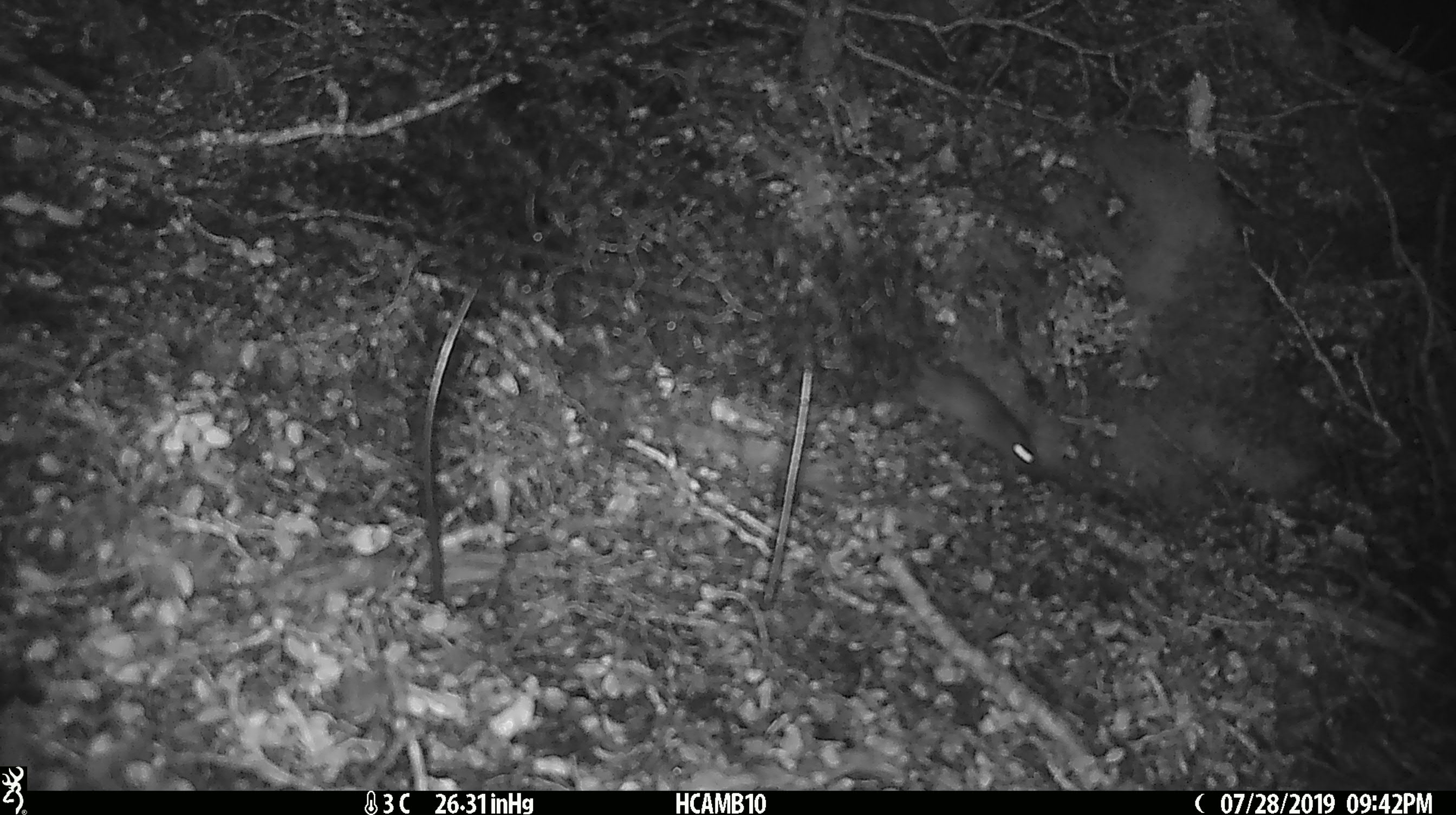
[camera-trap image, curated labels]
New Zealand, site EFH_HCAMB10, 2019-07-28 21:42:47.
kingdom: Animalia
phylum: Chordata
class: Mammalia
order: Rodentia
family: Muridae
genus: Mus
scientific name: Mus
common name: mouse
Mouse (Mus).